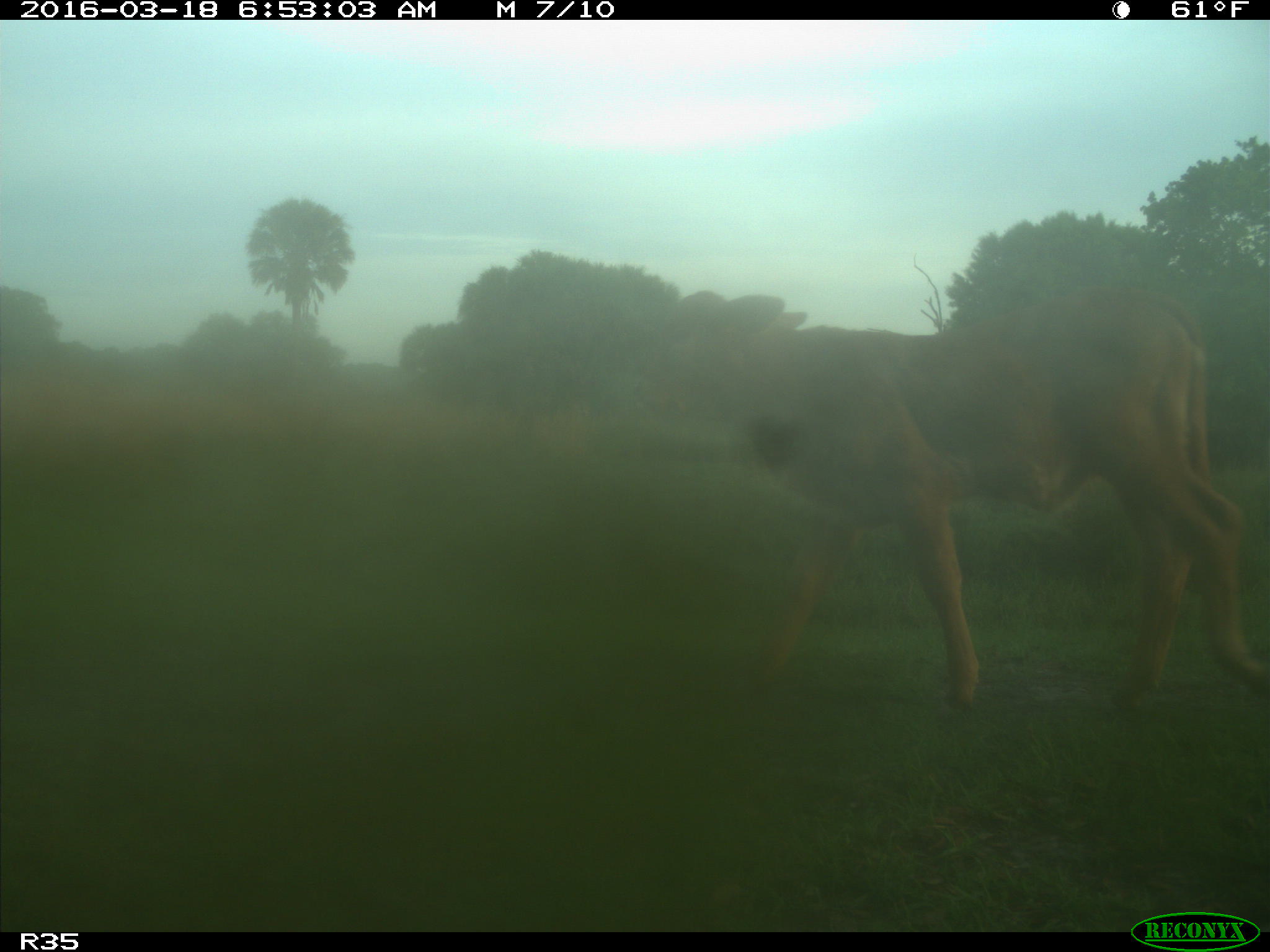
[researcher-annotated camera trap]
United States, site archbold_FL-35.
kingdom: Animalia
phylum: Chordata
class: Mammalia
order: Artiodactyla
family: Bovidae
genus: Bos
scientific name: Bos taurus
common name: domestic cow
Bos taurus (domestic cow).